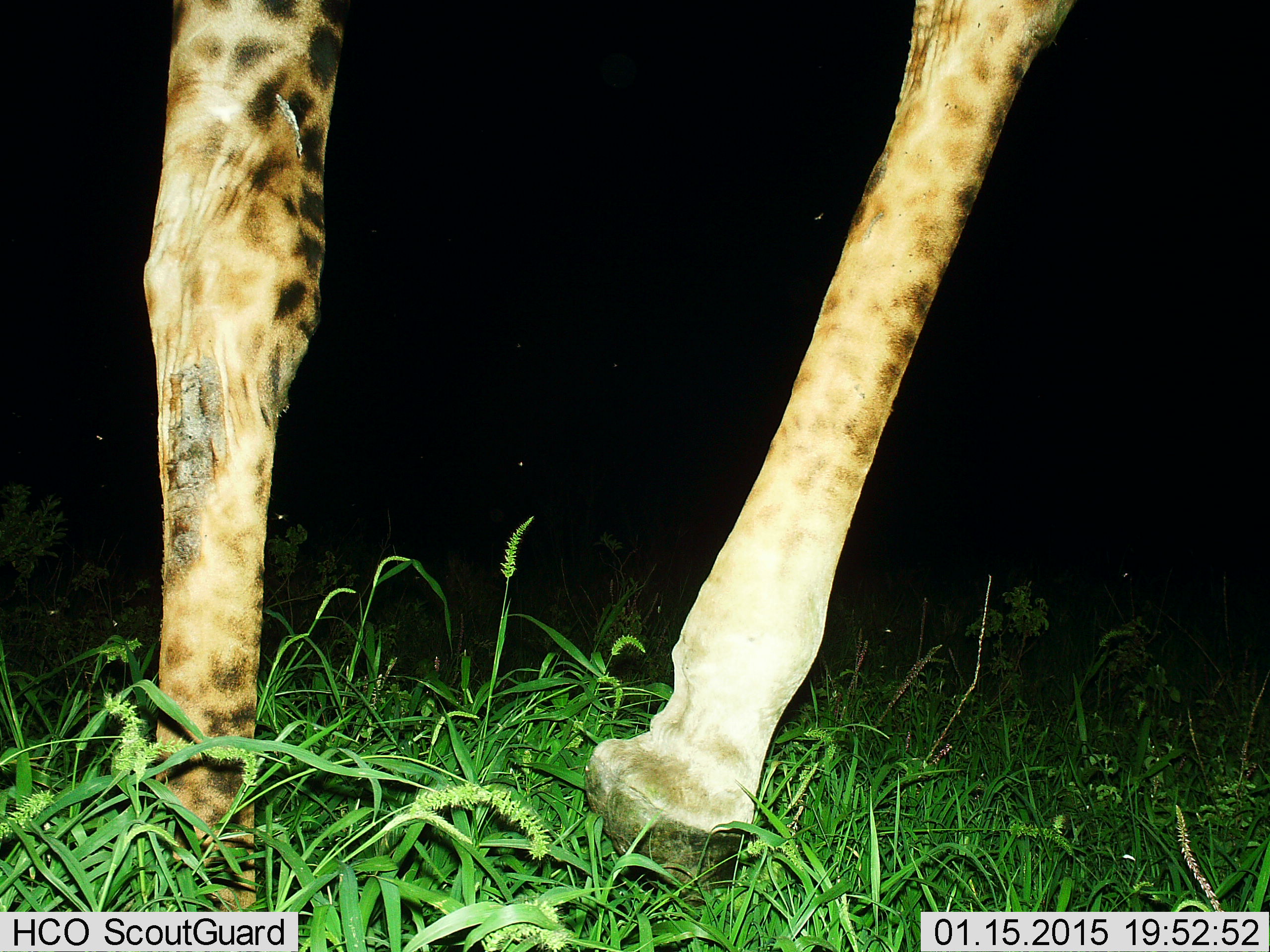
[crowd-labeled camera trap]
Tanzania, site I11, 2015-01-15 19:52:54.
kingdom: Animalia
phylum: Chordata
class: Mammalia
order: Artiodactyla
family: Giraffidae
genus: Giraffa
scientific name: Giraffa camelopardalis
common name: giraffe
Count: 1.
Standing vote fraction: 60%.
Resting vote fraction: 0%.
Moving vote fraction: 40%.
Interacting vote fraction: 0%.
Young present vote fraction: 0%.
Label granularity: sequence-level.